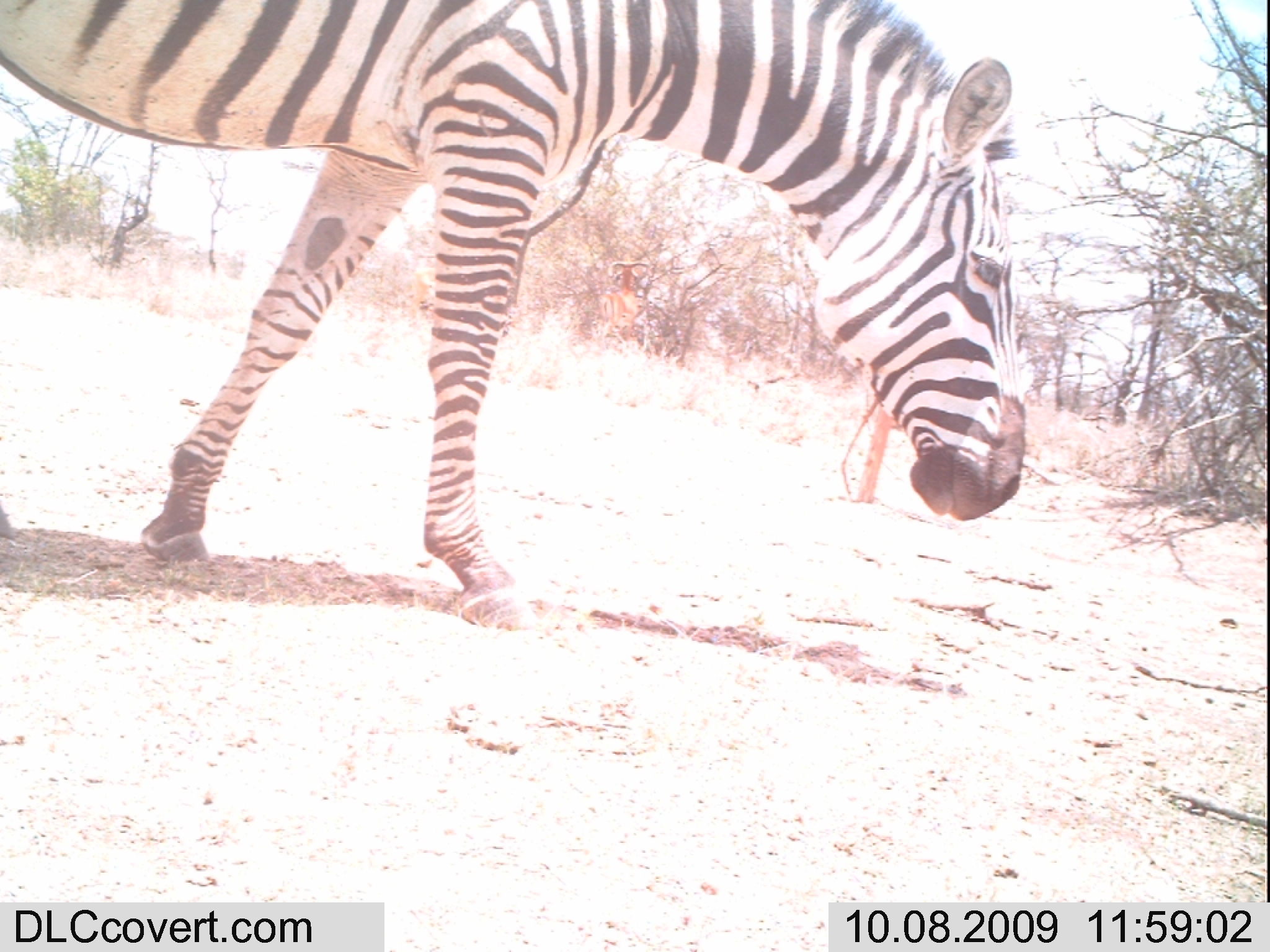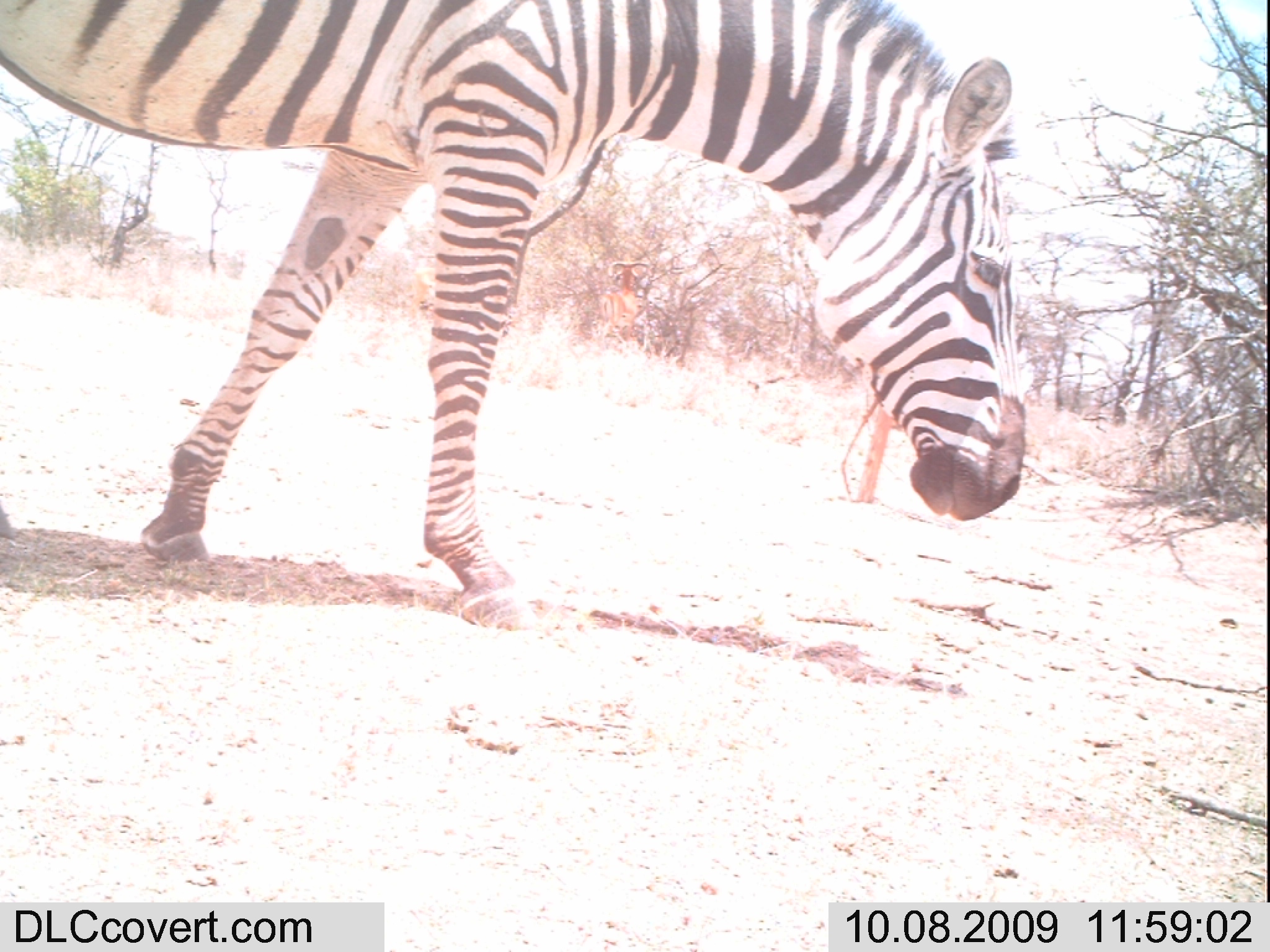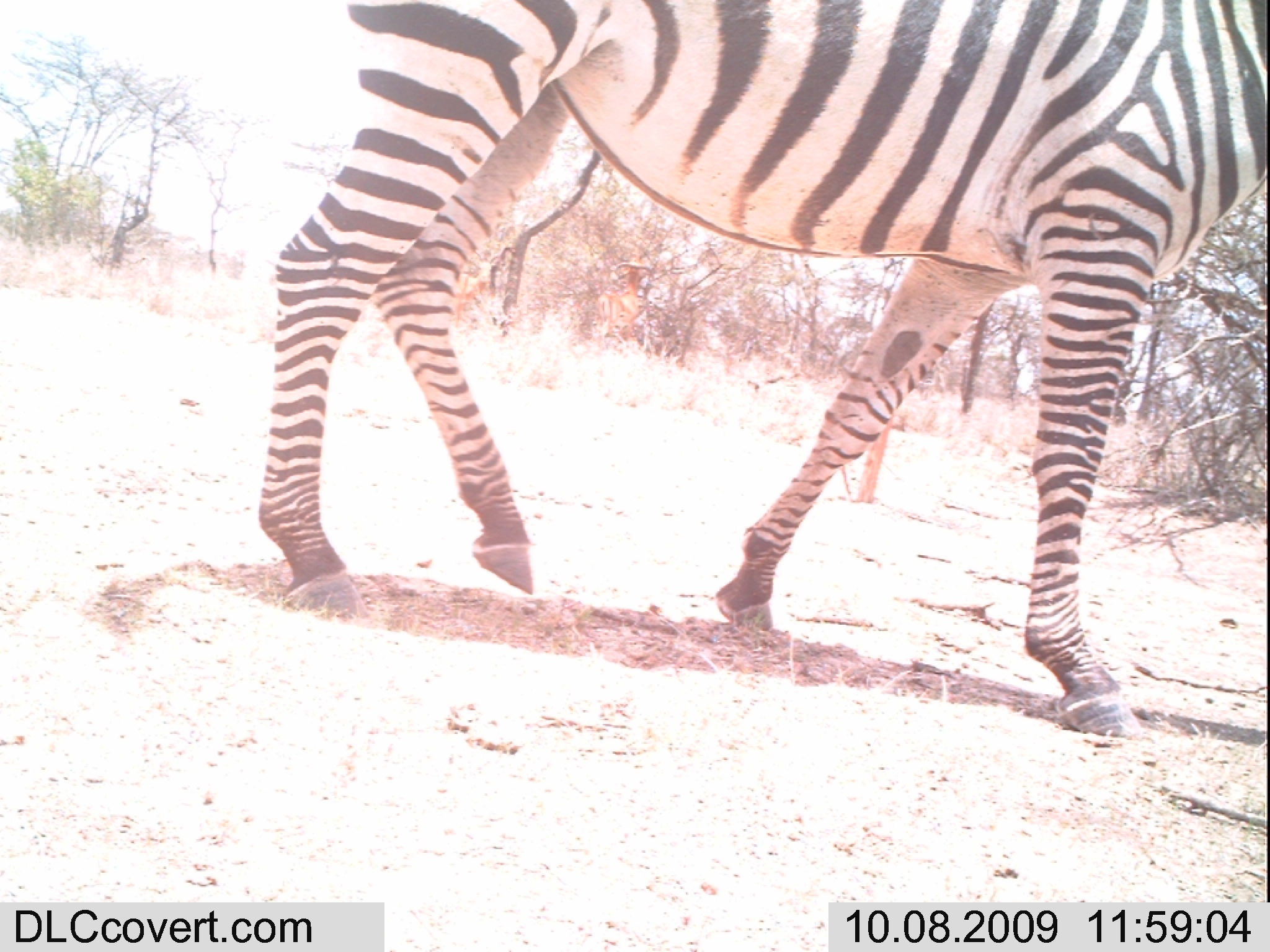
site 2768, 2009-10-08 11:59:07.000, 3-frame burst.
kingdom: Animalia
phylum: Chordata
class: Mammalia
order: Perissodactyla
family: Equidae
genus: Equus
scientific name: Equus quagga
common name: plains zebra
Equus quagga (plains zebra), count 1.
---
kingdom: Animalia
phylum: Chordata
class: Mammalia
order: Artiodactyla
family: Bovidae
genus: Aepyceros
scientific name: Aepyceros melampus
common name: impala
Aepyceros melampus (impala), count 1.